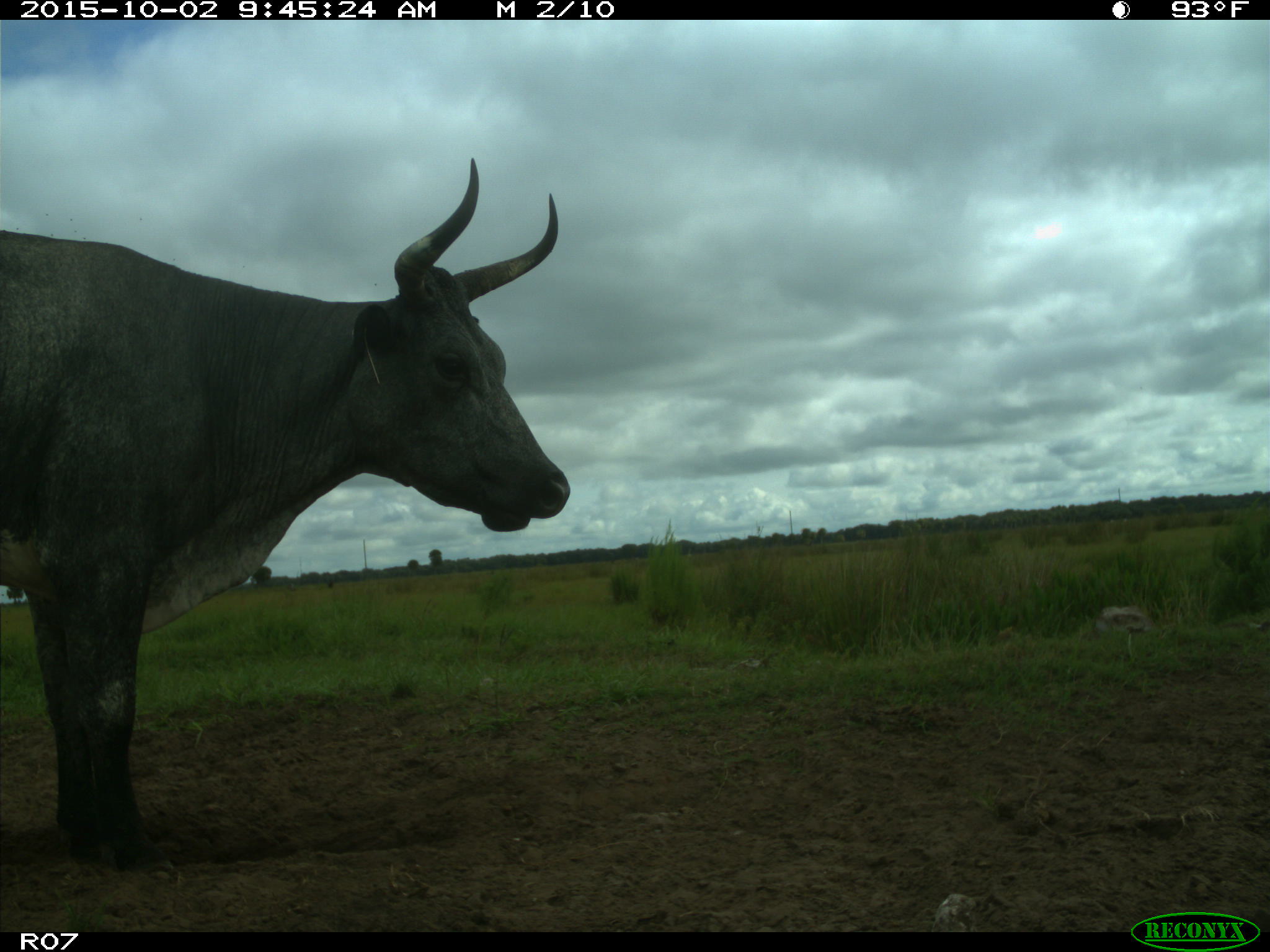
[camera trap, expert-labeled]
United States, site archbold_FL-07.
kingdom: Animalia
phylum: Chordata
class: Mammalia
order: Artiodactyla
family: Bovidae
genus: Bos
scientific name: Bos taurus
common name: domestic cow